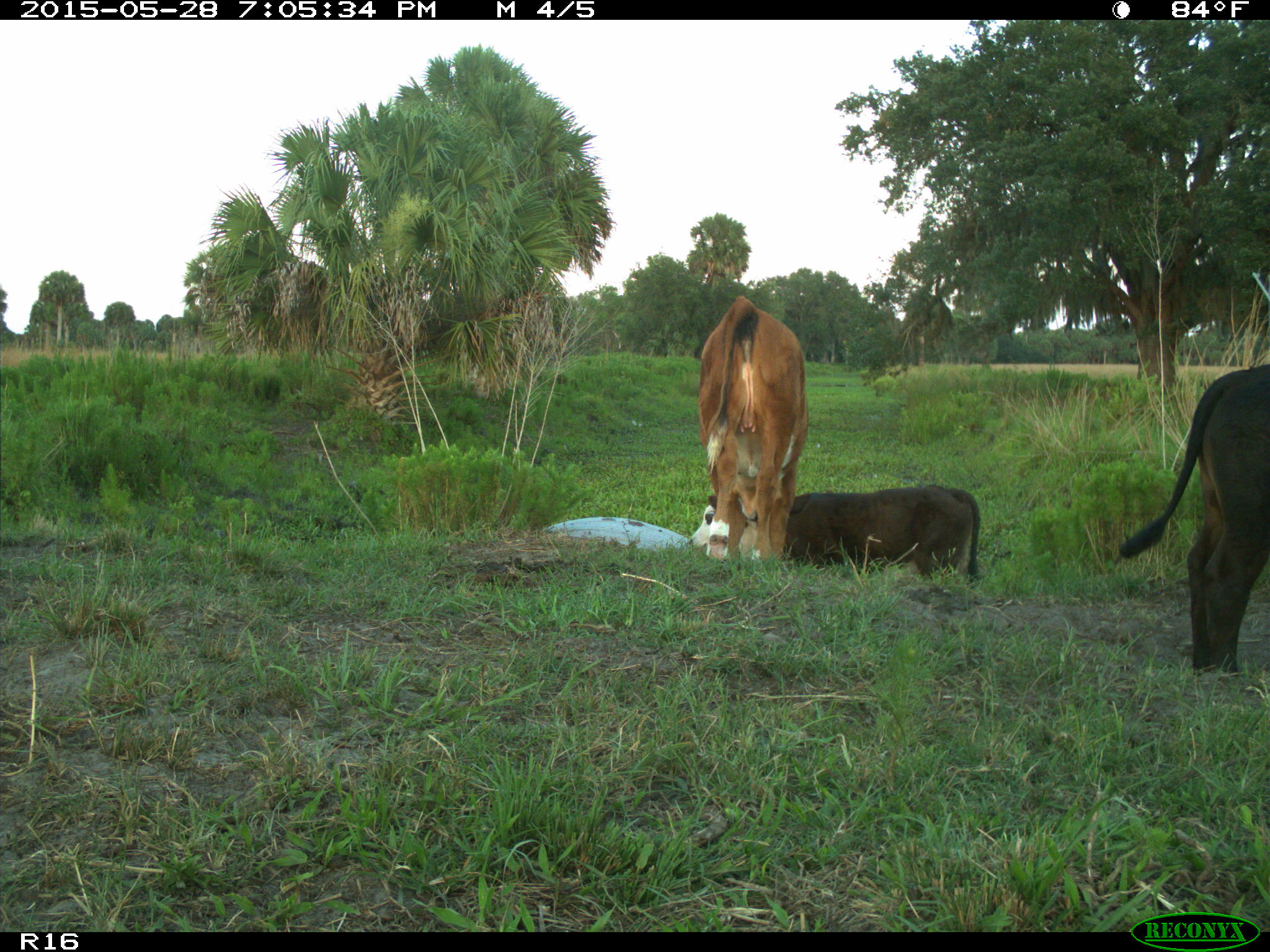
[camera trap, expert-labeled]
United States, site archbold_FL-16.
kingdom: Animalia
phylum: Chordata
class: Mammalia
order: Artiodactyla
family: Bovidae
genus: Bos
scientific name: Bos taurus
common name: domestic cow